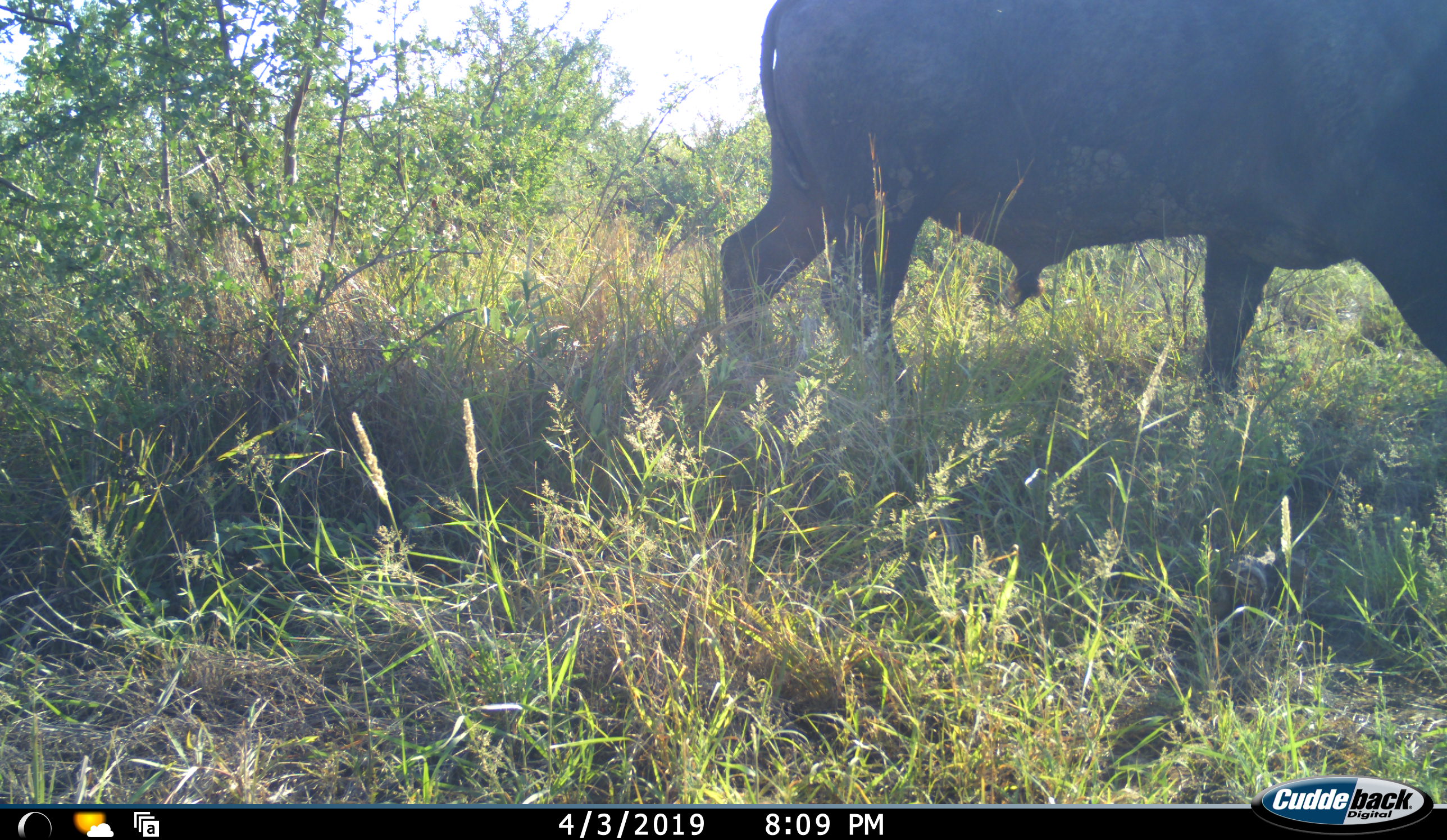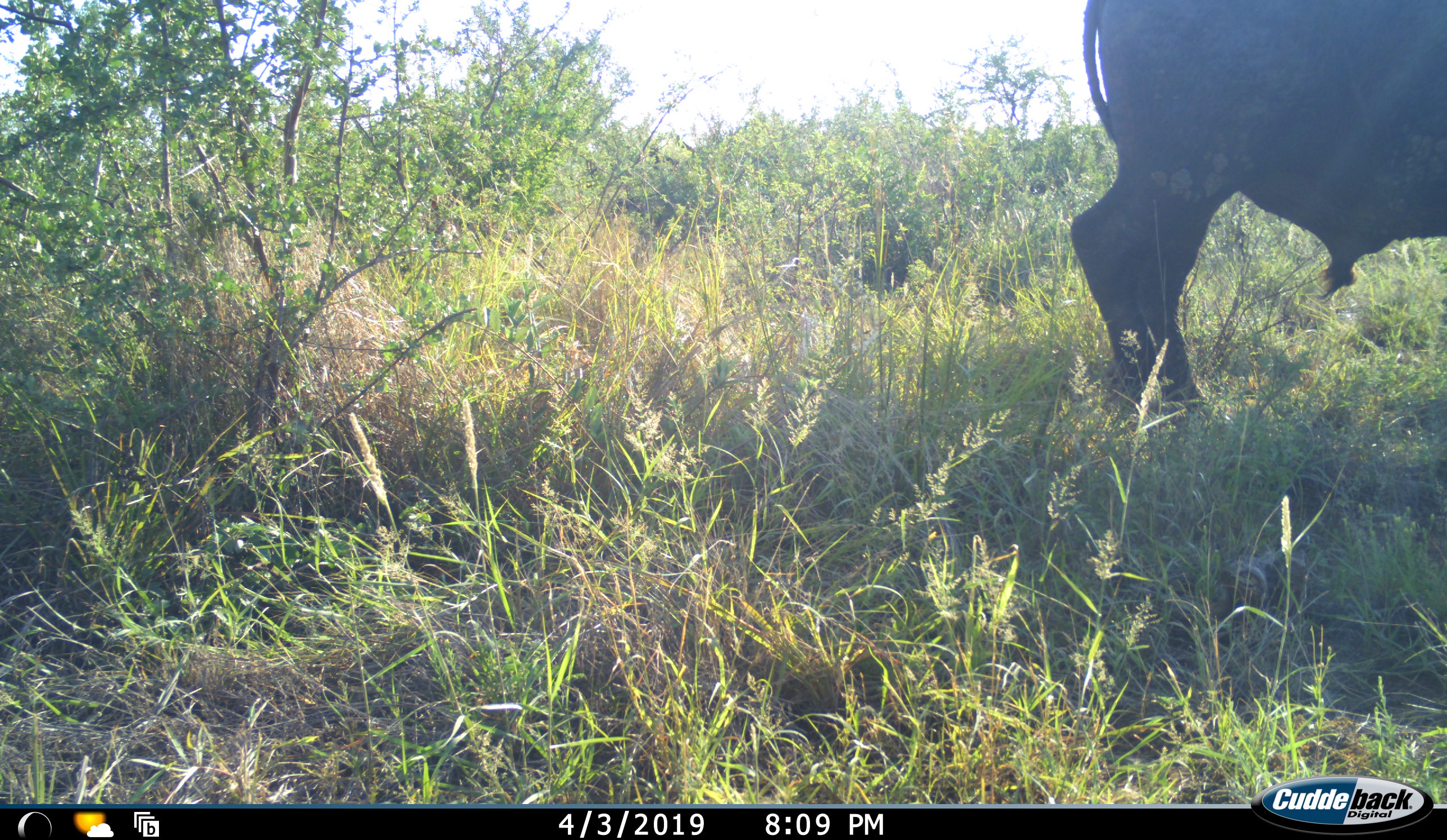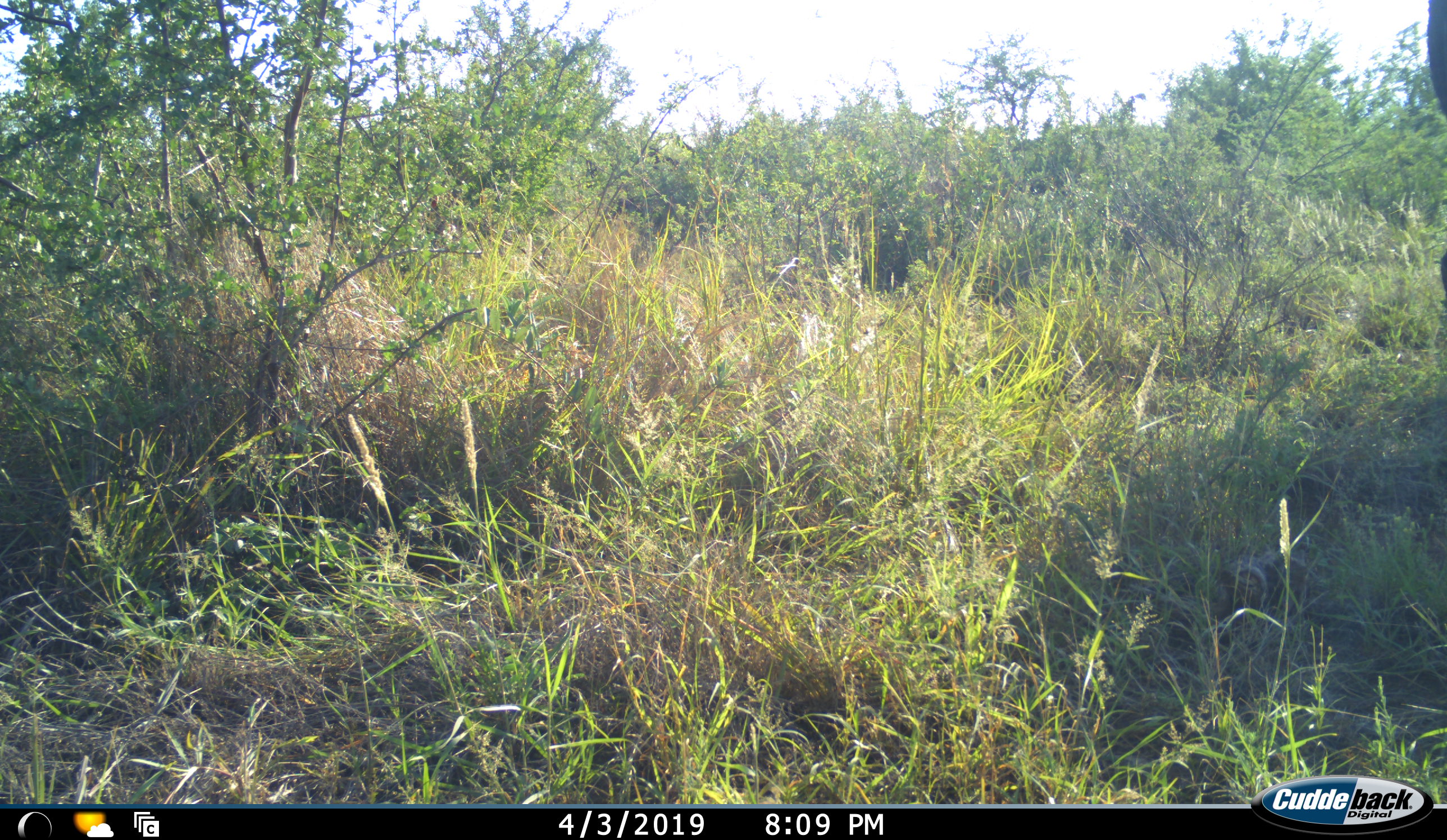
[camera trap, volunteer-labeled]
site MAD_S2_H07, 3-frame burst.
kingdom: Animalia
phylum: Chordata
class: Mammalia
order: Artiodactyla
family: Bovidae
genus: Syncerus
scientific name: Syncerus caffer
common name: african buffalo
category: buffalo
Buffalo (african buffalo) (Syncerus caffer), count 1. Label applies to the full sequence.